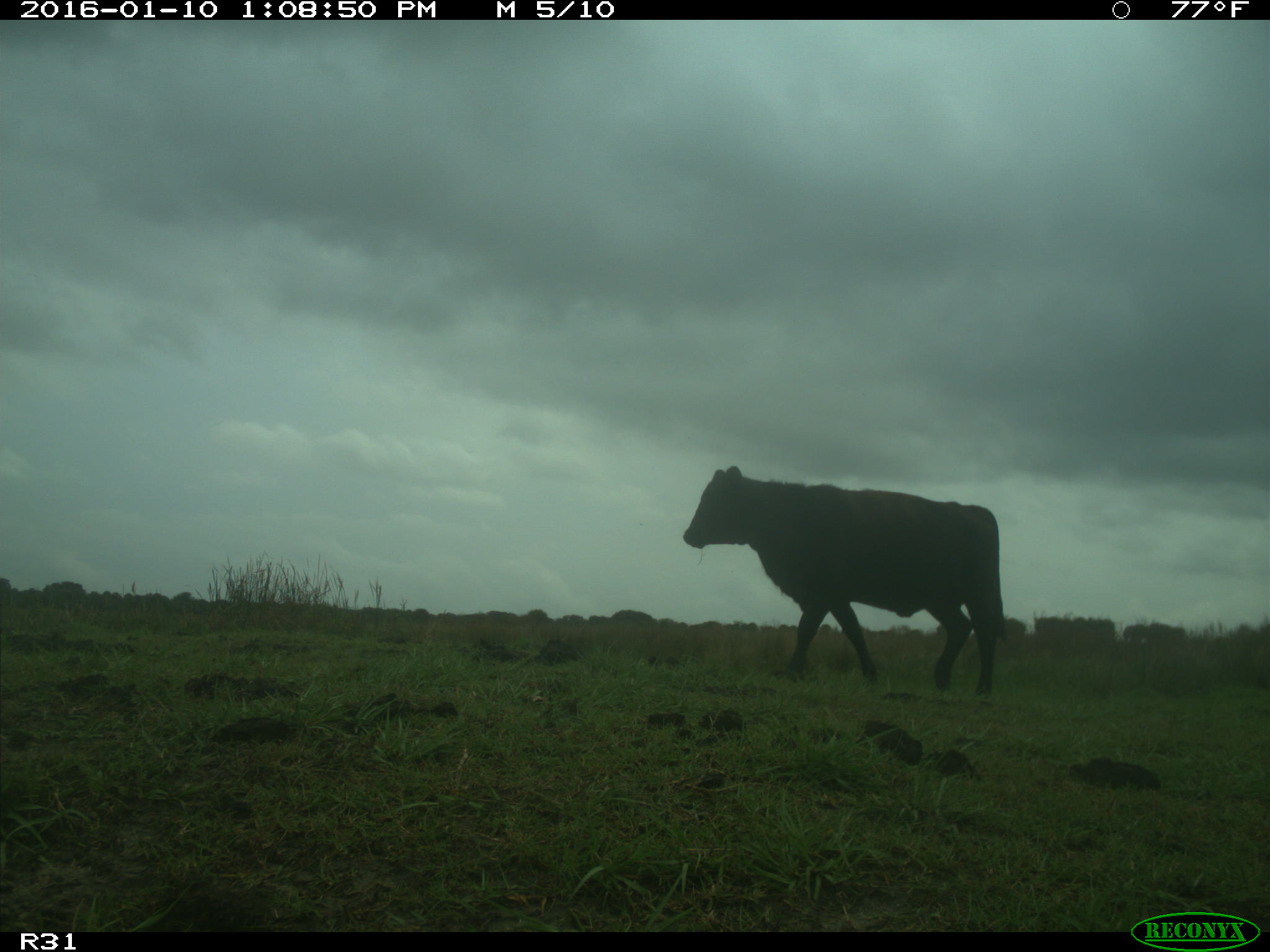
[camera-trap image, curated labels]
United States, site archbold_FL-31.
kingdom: Animalia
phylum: Chordata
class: Mammalia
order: Artiodactyla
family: Bovidae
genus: Bos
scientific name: Bos taurus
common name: domestic cow